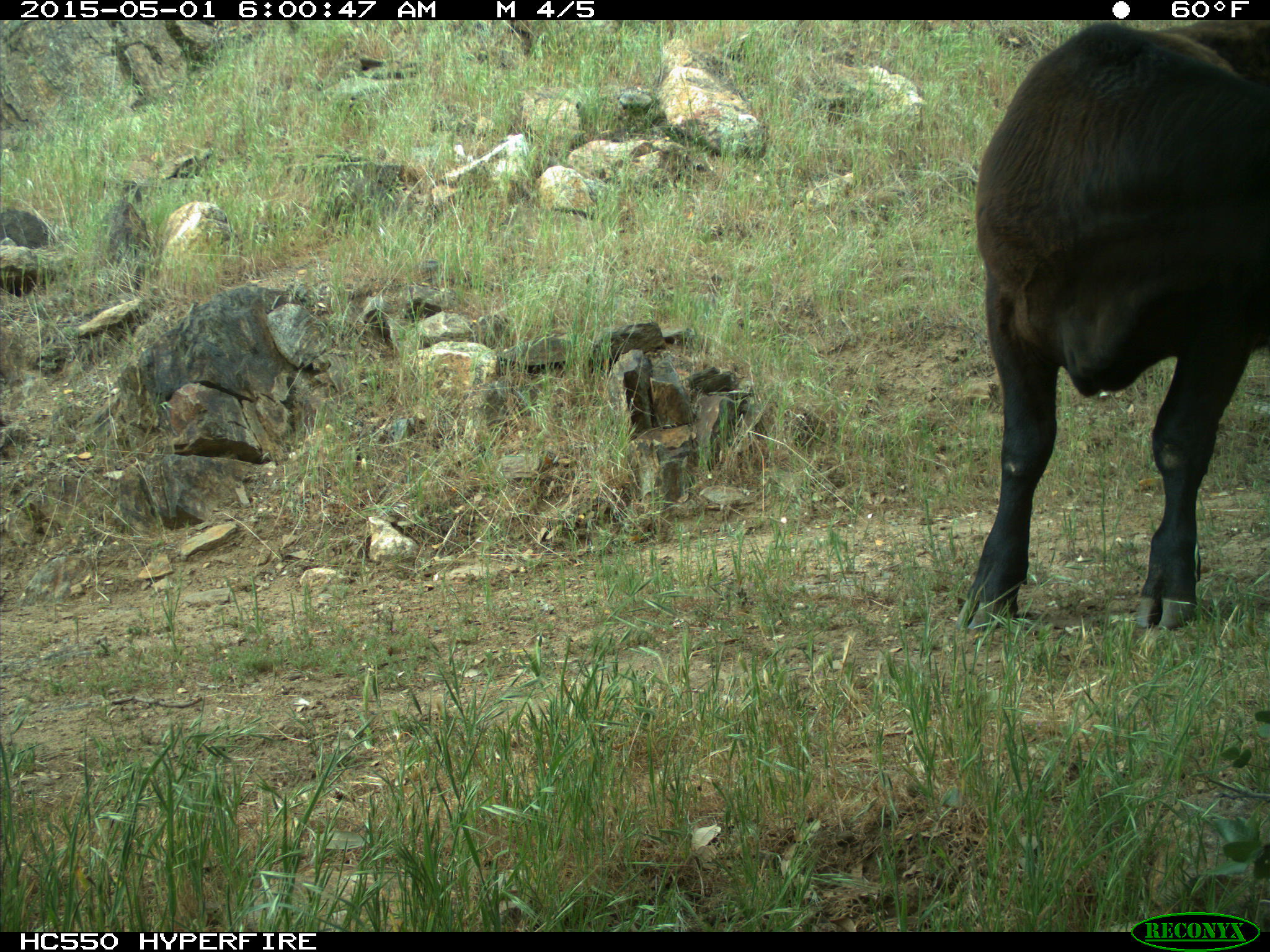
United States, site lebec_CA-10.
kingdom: Animalia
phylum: Chordata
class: Mammalia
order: Artiodactyla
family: Bovidae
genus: Bos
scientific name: Bos taurus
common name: domestic cow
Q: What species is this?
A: Bos taurus (domestic cow).